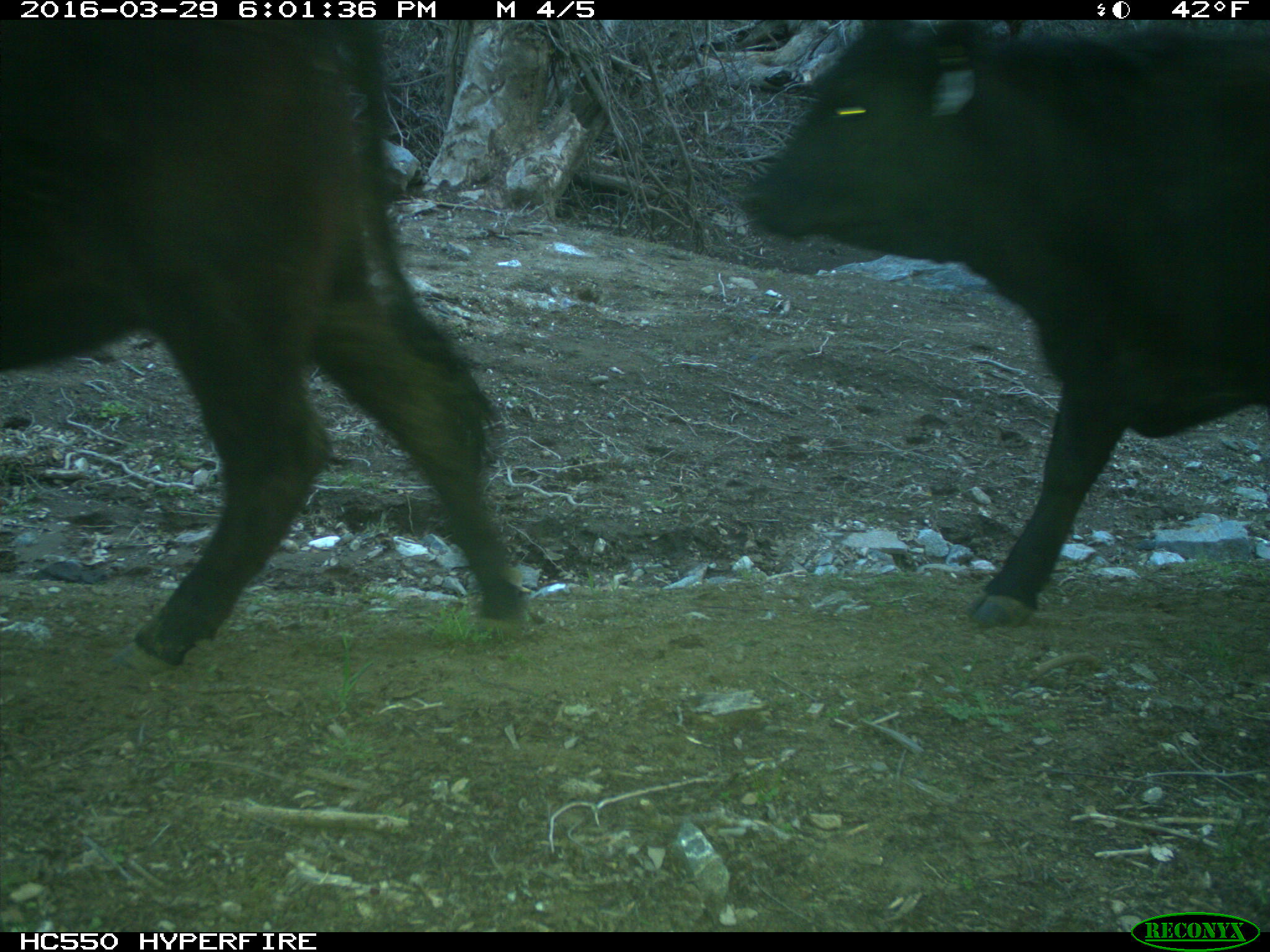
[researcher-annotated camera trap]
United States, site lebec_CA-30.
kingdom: Animalia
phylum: Chordata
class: Mammalia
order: Artiodactyla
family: Bovidae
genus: Bos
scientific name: Bos taurus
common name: domestic cow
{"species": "Bos taurus (domestic cow)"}